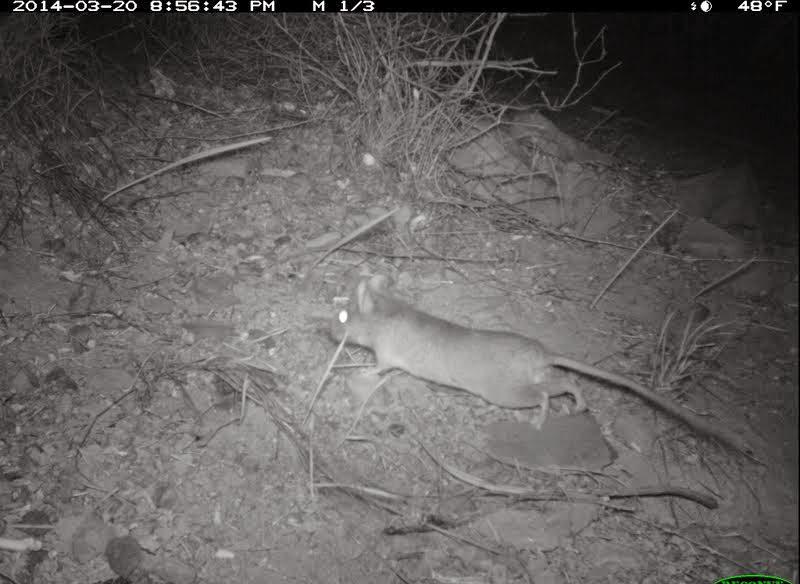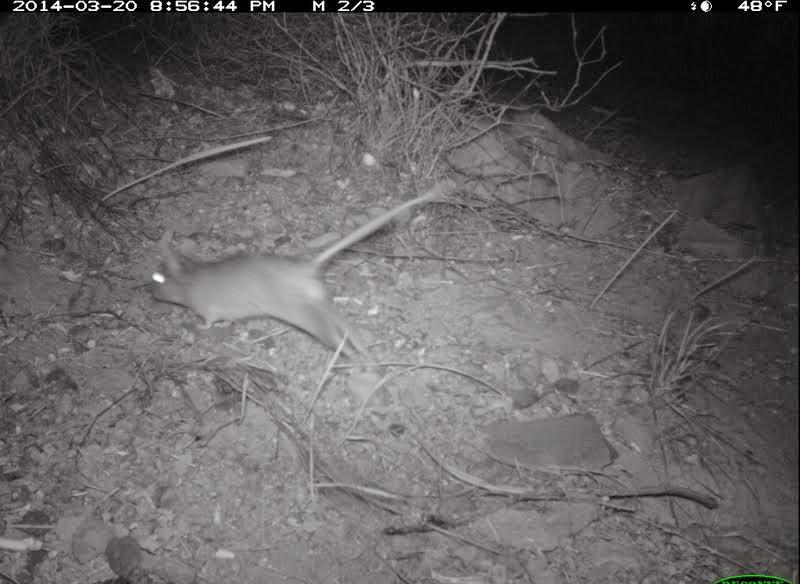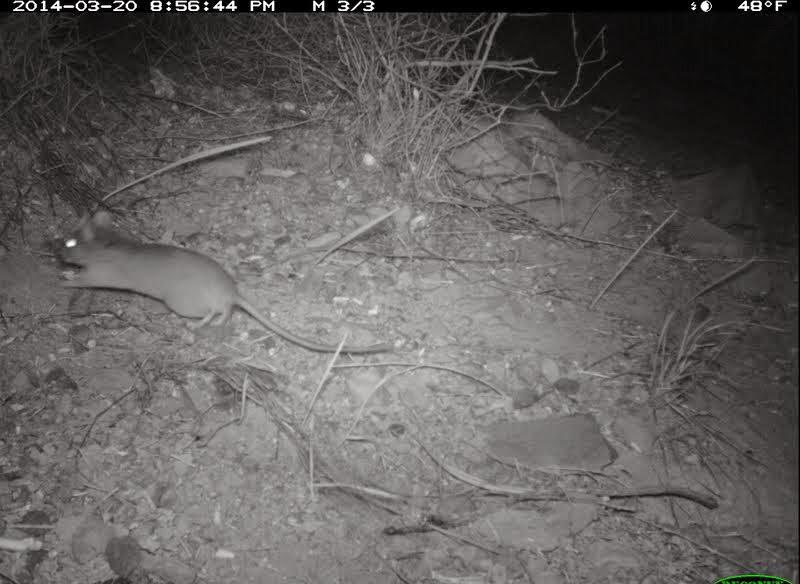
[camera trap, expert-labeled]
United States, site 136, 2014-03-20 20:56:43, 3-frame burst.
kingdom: Animalia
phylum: Chordata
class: Mammalia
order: Rodentia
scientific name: Rodentia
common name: rodent